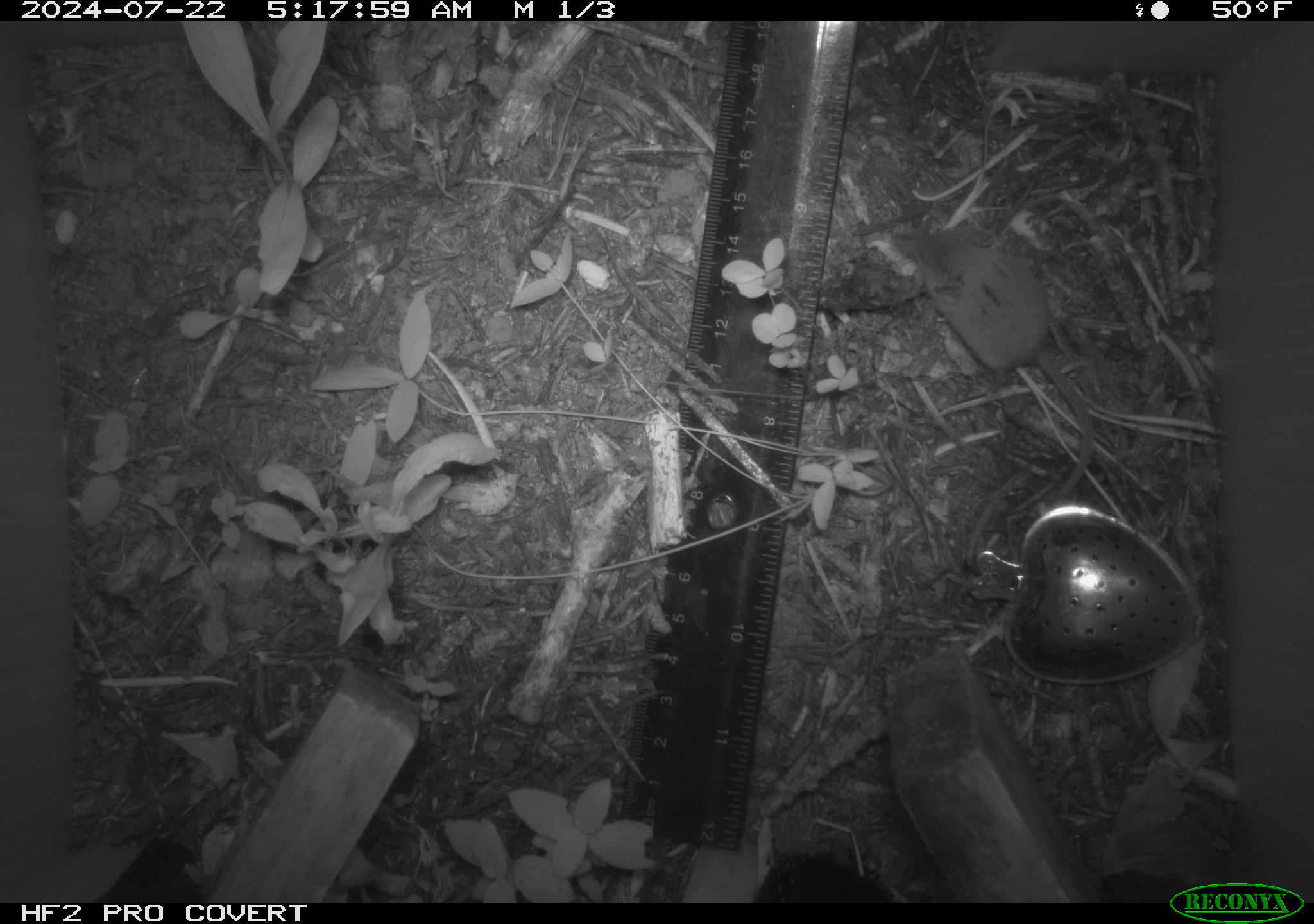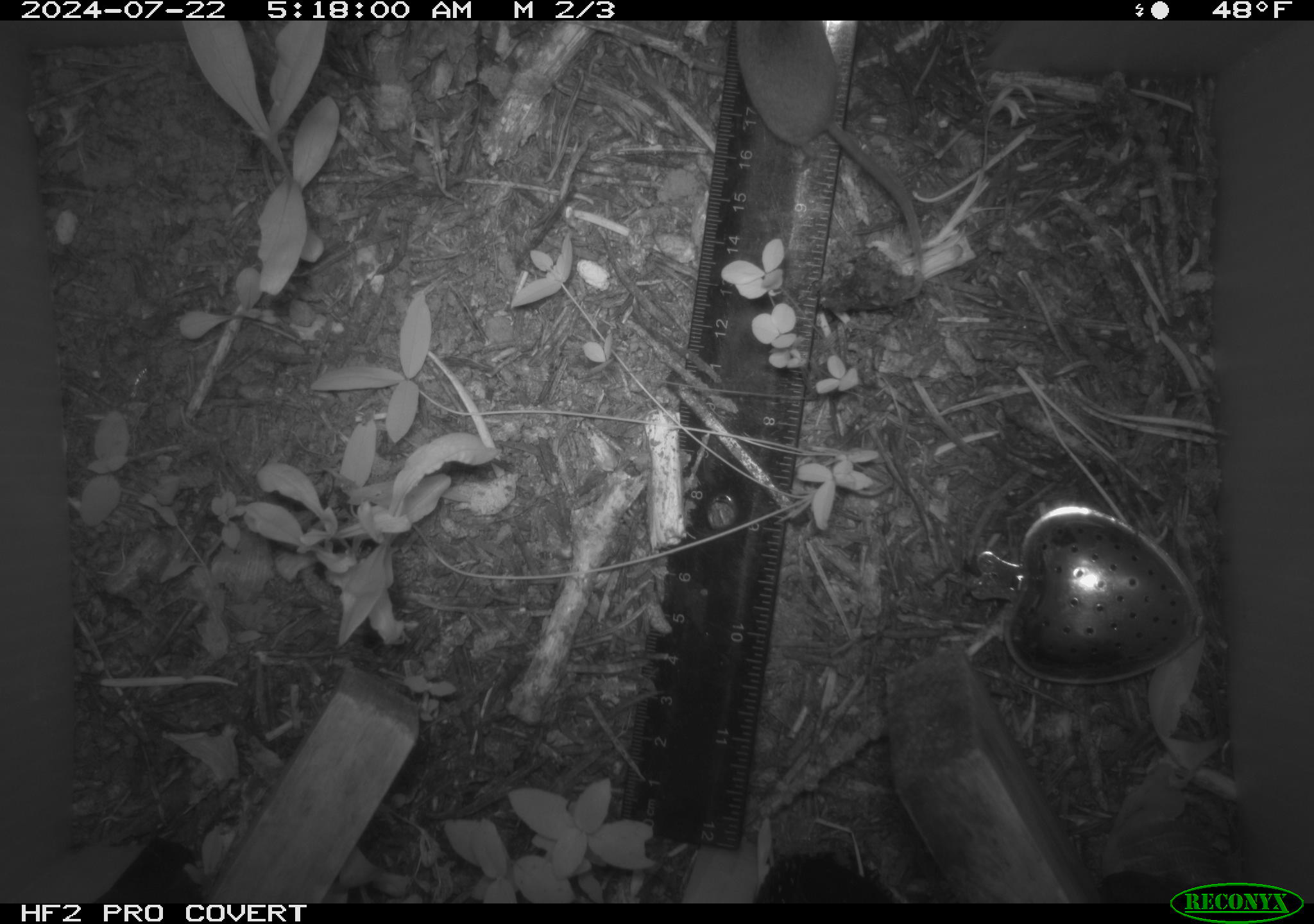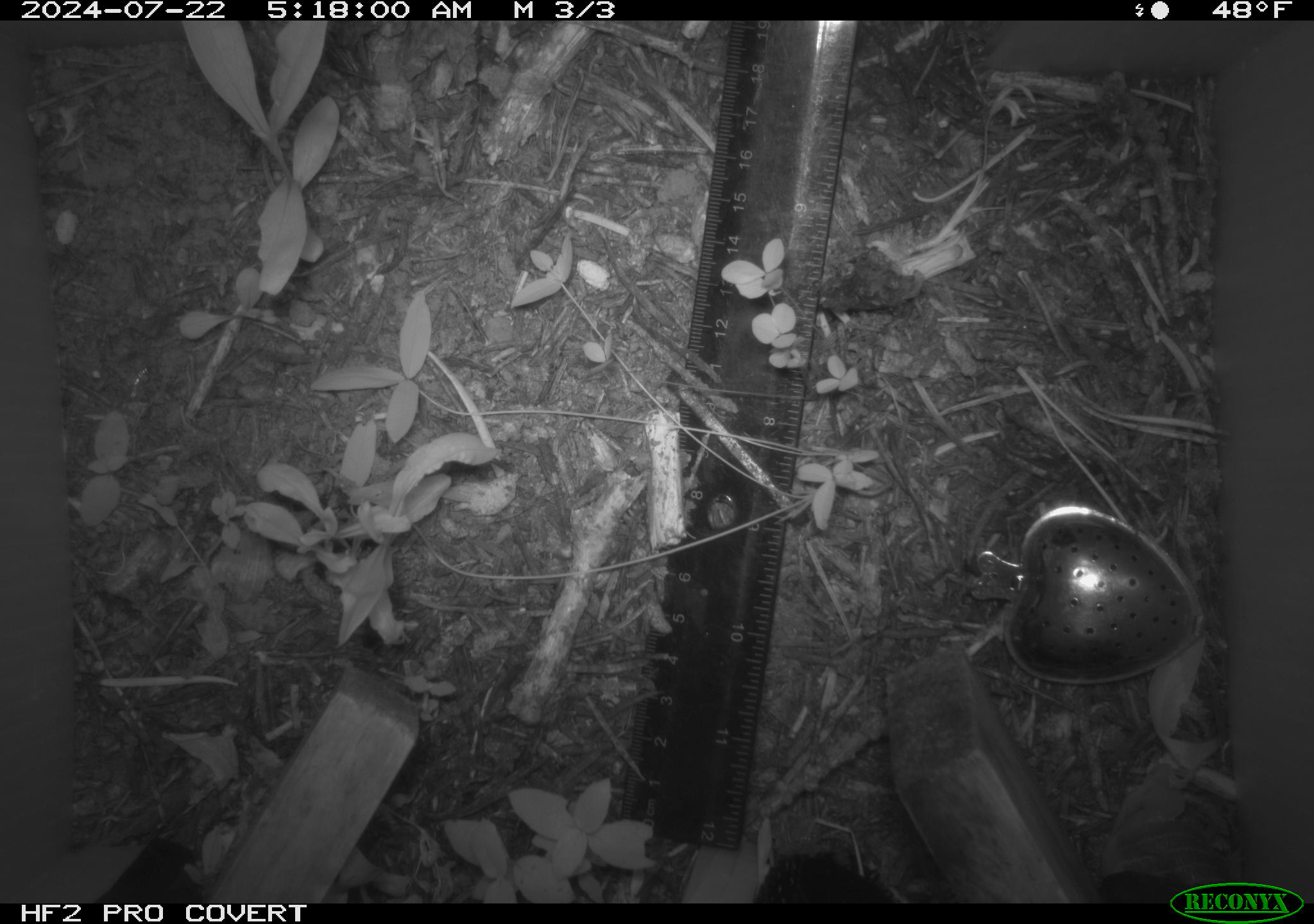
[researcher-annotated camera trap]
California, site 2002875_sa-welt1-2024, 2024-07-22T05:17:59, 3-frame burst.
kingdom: Animalia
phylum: Chordata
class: Mammalia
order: Eulipotyphla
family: Soricidae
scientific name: Soricidae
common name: shrews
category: soricidae family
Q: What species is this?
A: Soricidae family (shrews) (Soricidae).